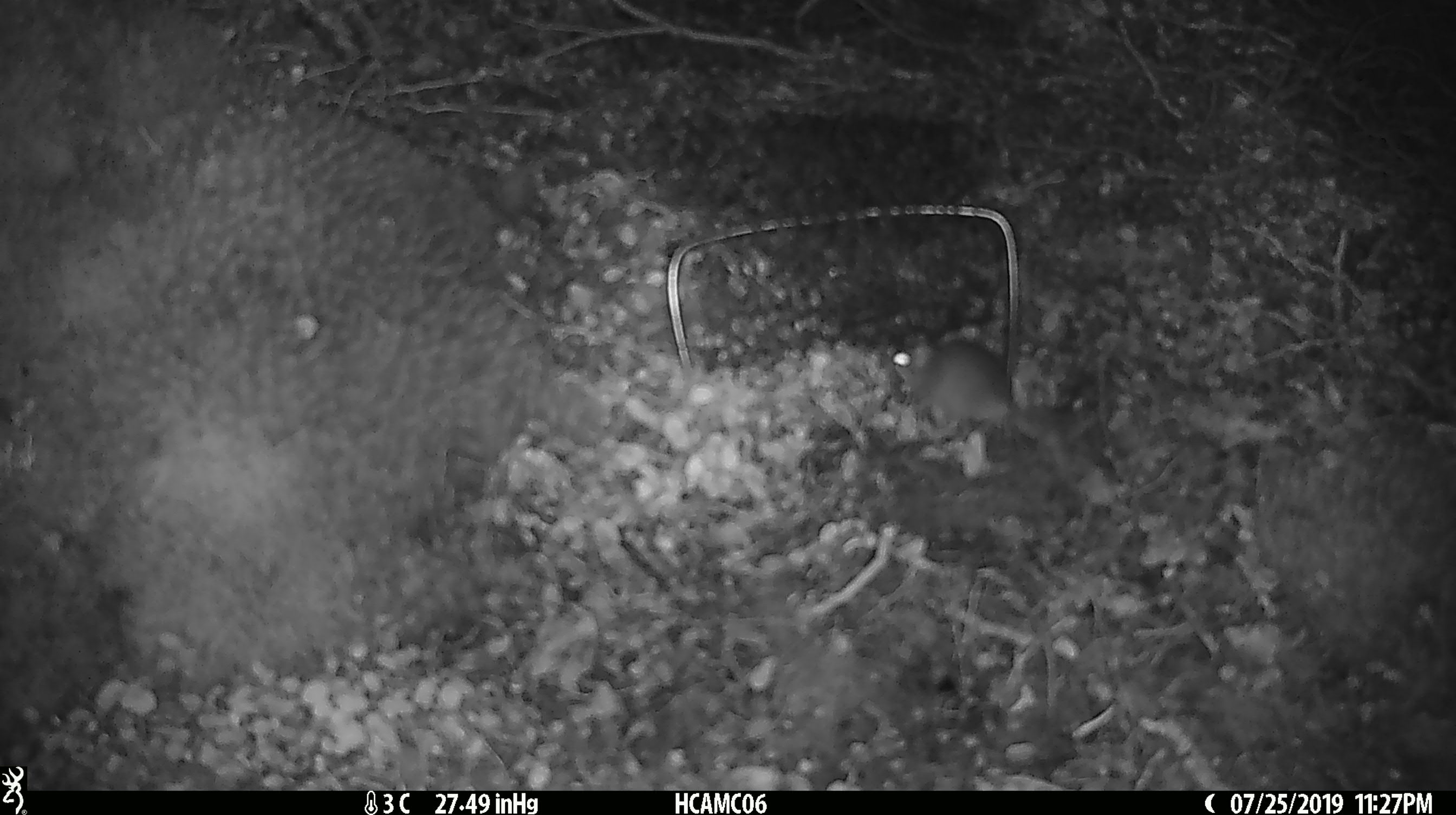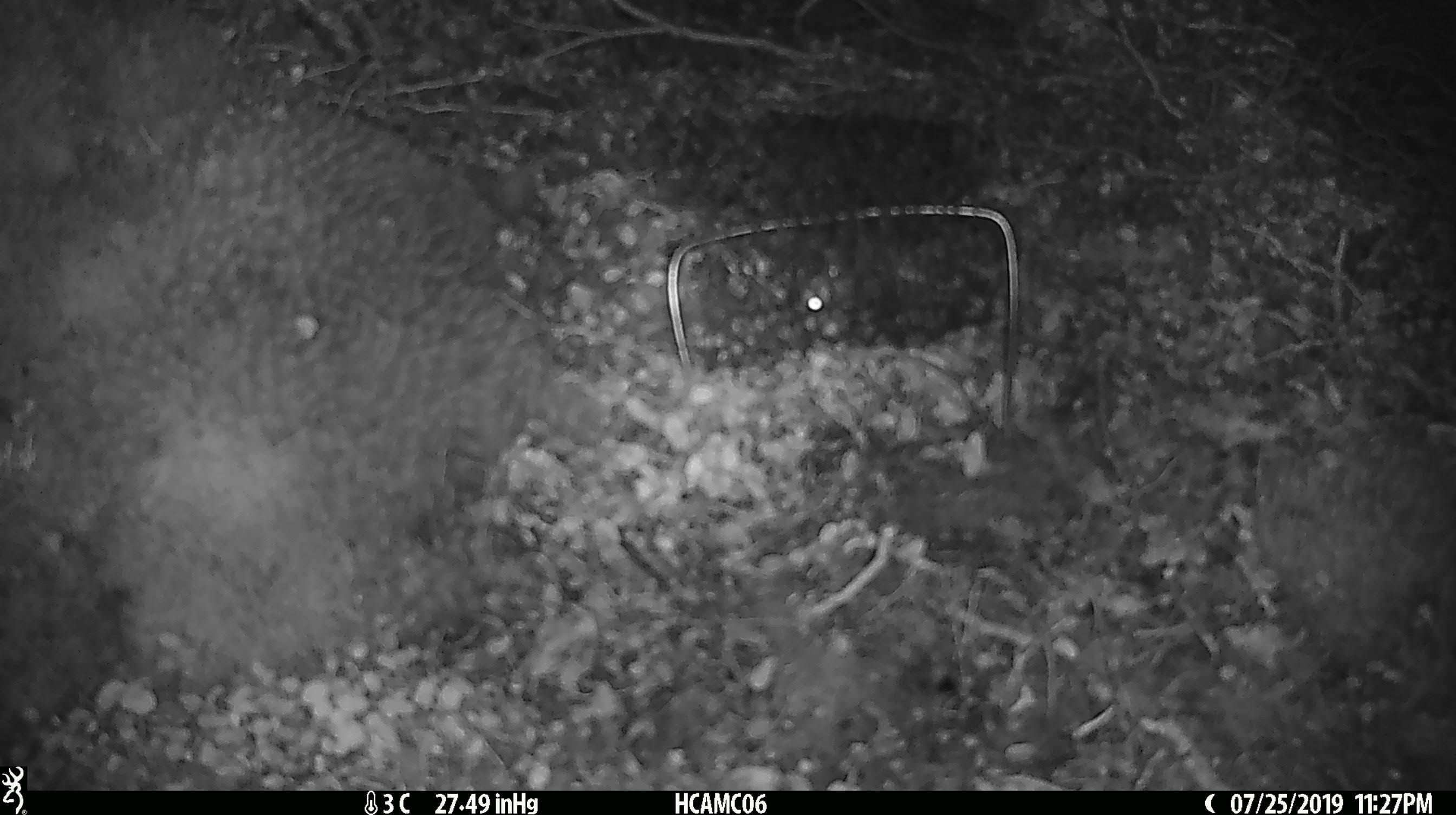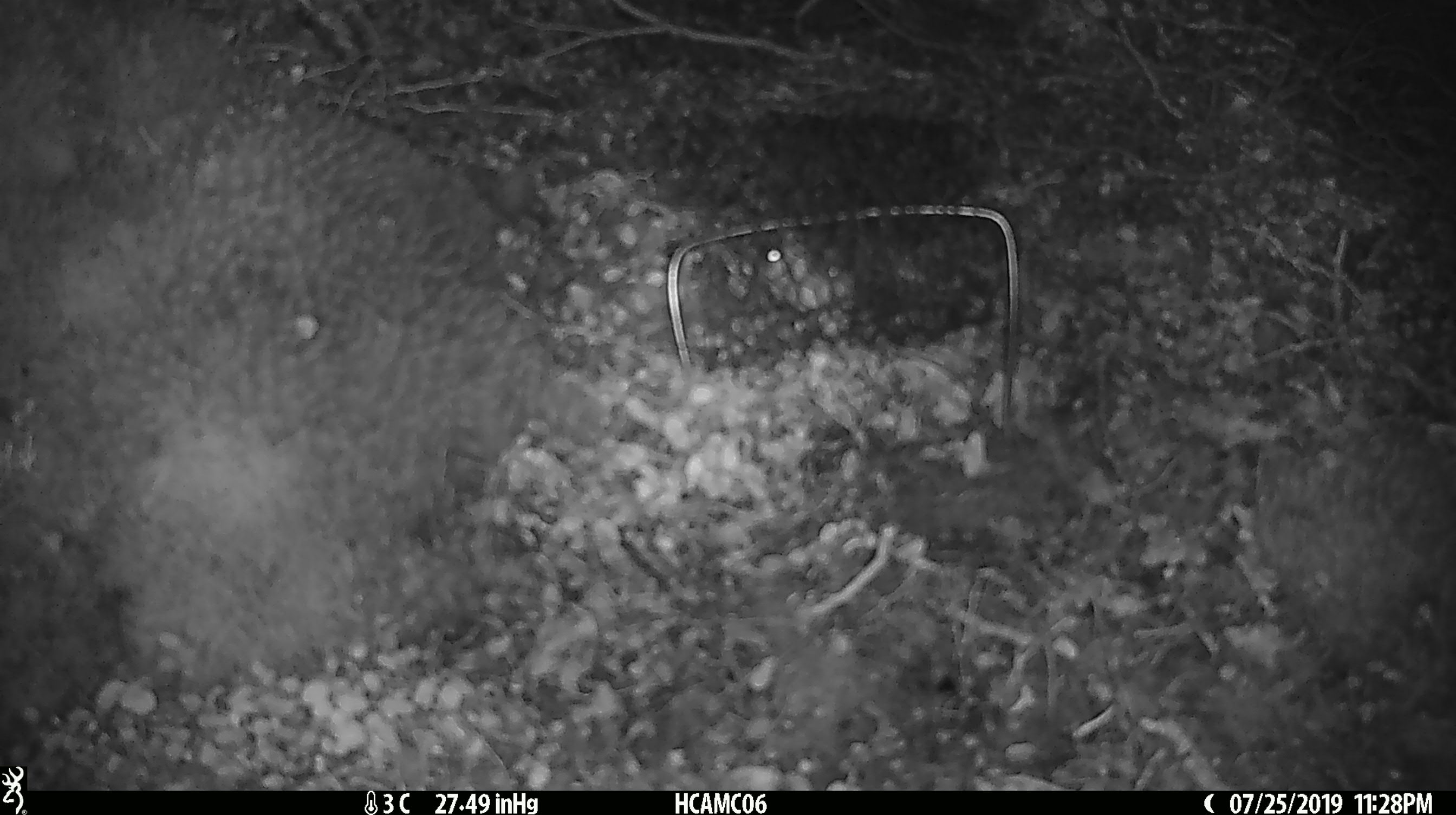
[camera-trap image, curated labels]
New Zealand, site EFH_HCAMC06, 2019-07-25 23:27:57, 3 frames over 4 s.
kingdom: Animalia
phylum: Chordata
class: Mammalia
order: Rodentia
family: Muridae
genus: Mus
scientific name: Mus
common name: mouse